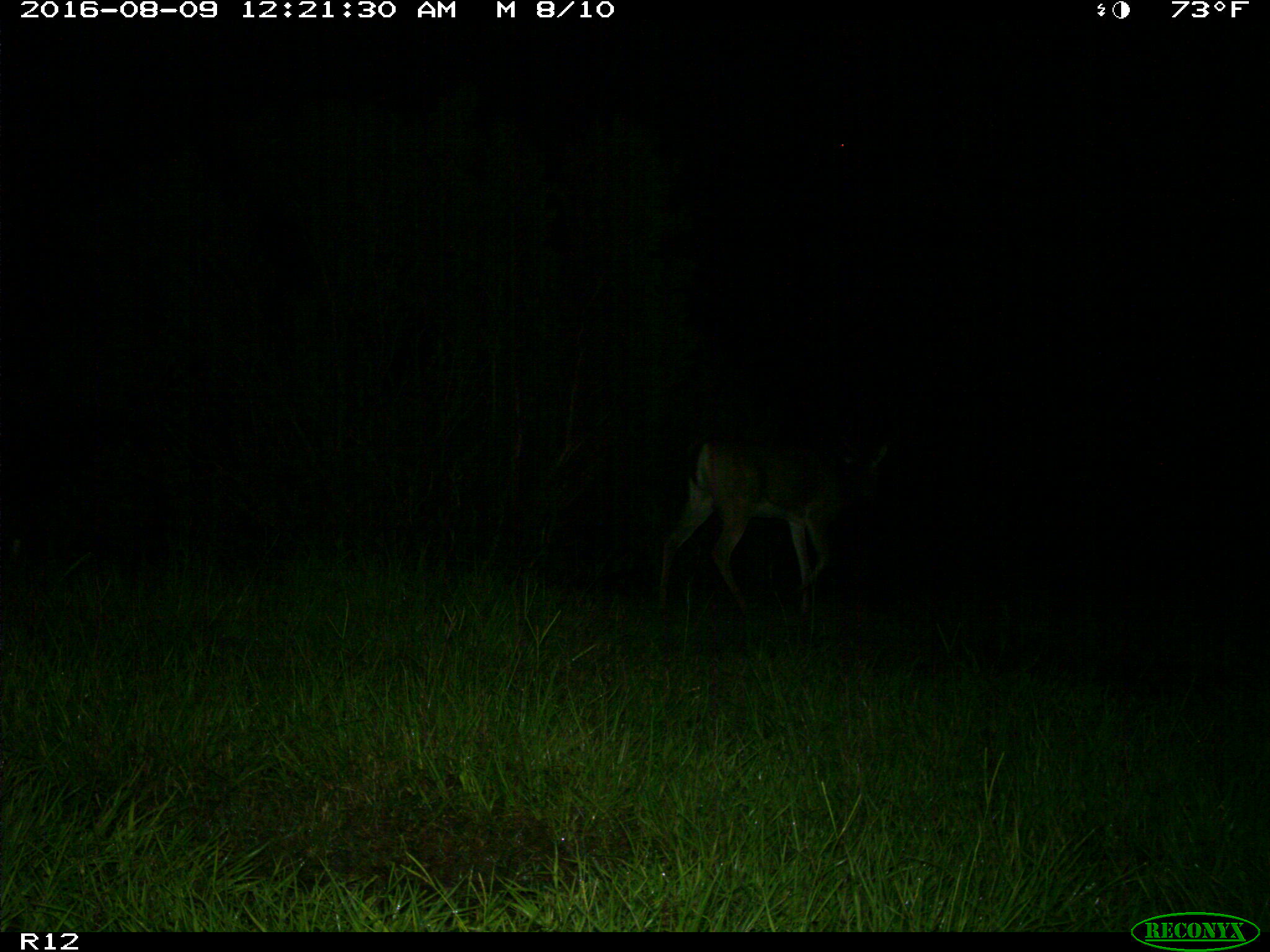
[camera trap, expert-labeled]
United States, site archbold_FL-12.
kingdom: Animalia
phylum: Chordata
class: Mammalia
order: Artiodactyla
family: Cervidae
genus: Odocoileus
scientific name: Odocoileus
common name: deer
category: unidentified deer